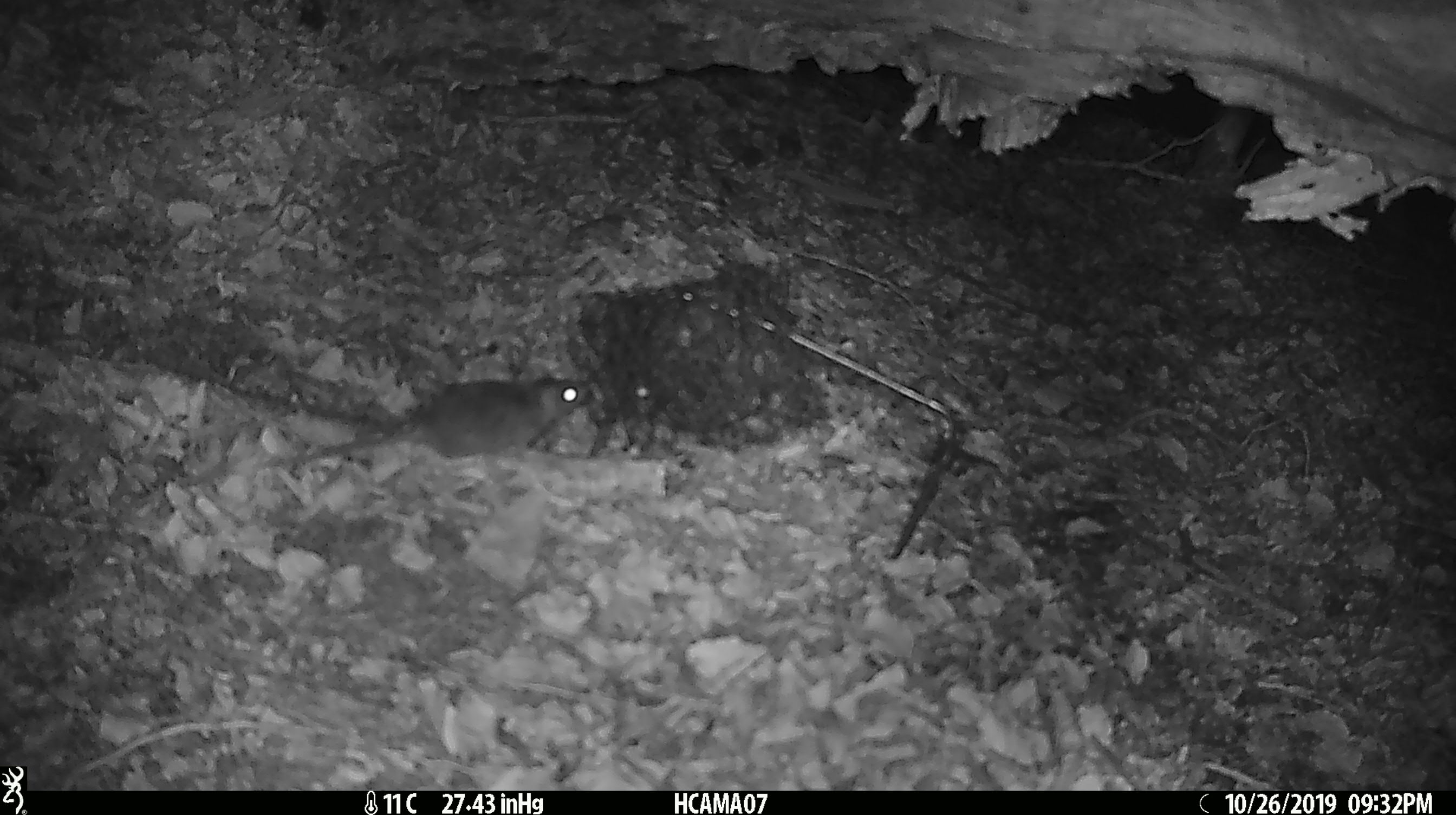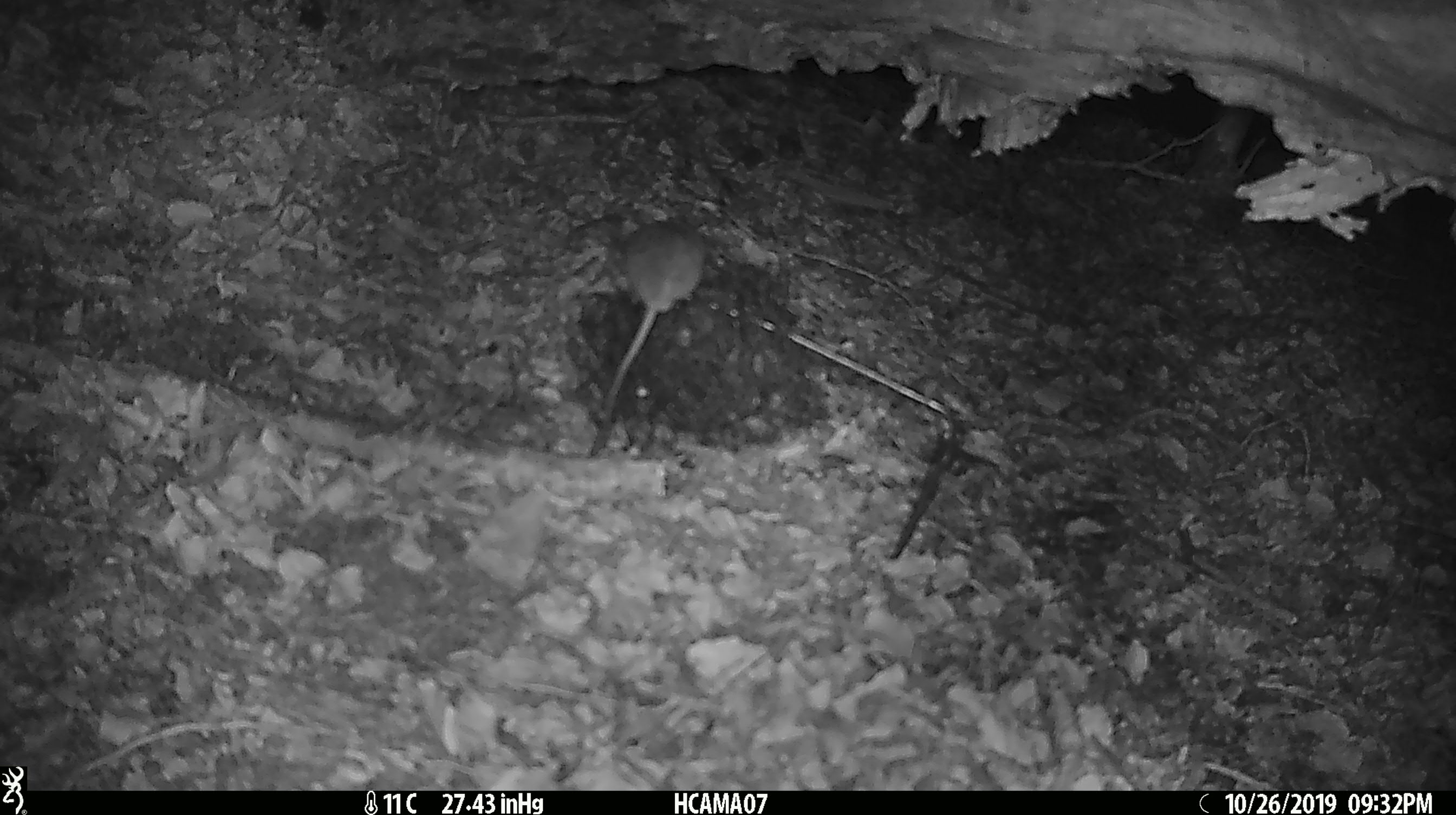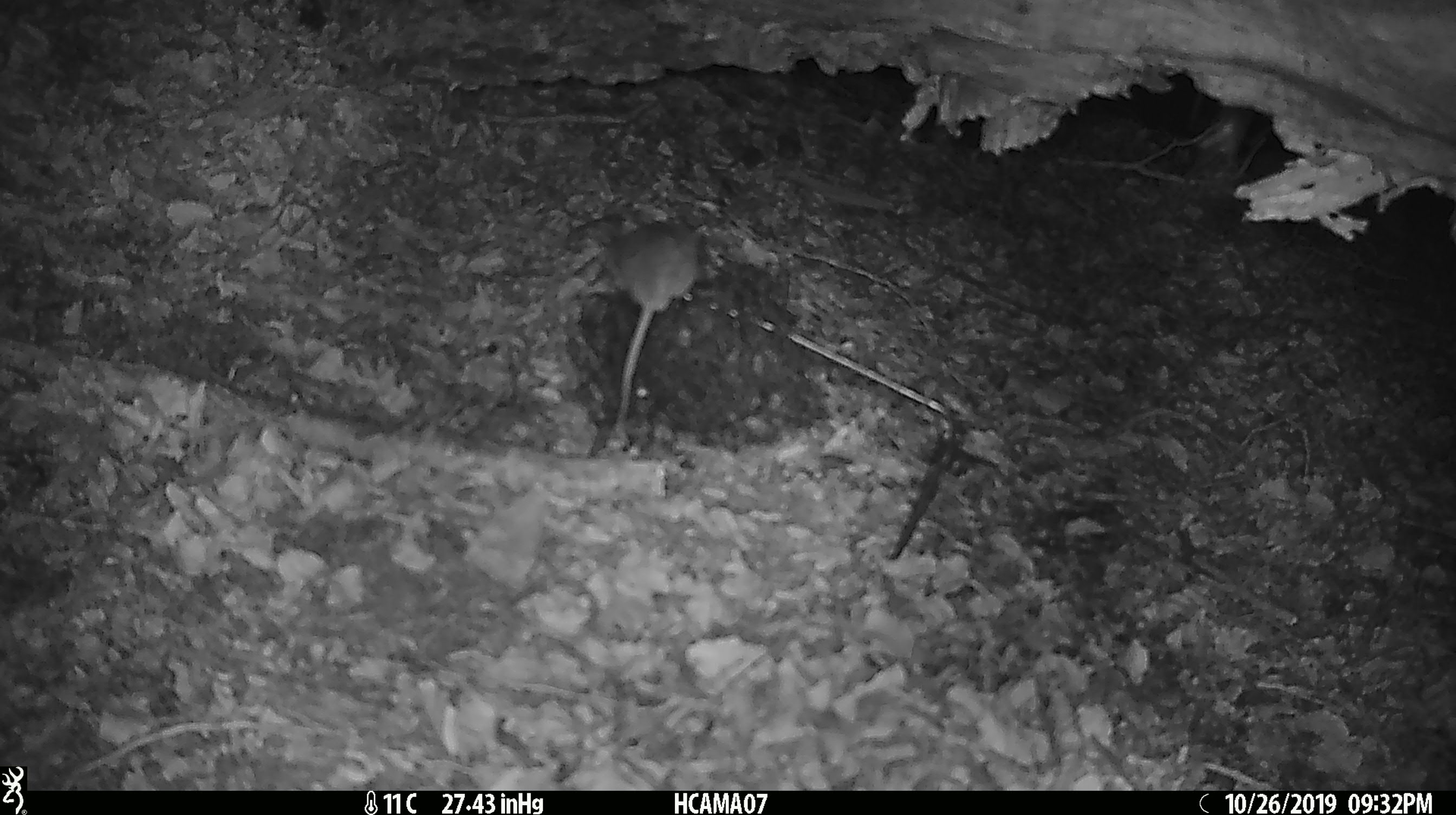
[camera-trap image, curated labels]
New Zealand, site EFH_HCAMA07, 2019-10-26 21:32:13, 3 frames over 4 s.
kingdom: Animalia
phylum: Chordata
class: Mammalia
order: Rodentia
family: Muridae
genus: Mus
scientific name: Mus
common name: mouse